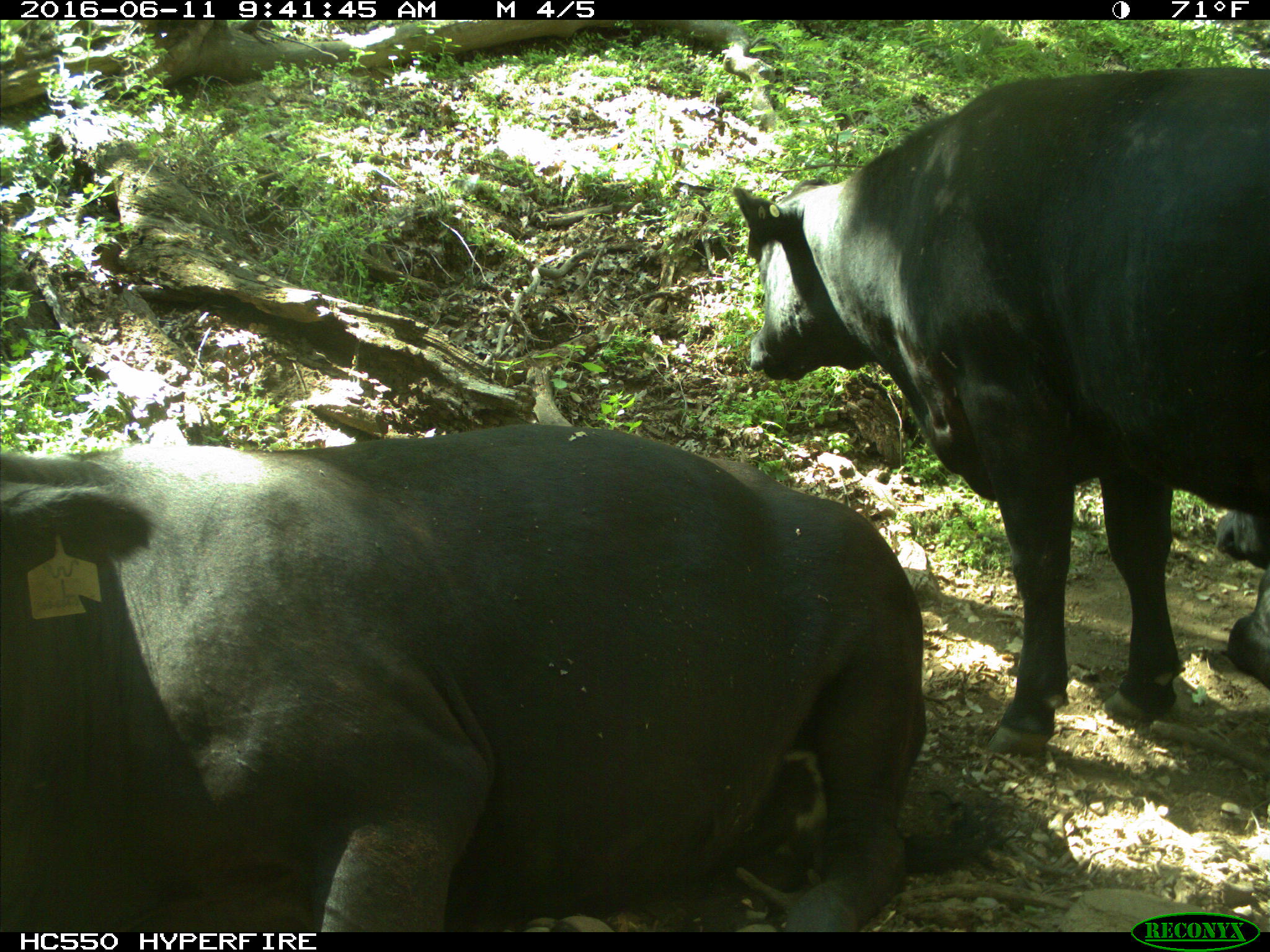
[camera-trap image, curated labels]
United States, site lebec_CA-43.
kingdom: Animalia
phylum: Chordata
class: Mammalia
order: Artiodactyla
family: Bovidae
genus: Bos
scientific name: Bos taurus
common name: domestic cow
Bos taurus (domestic cow).